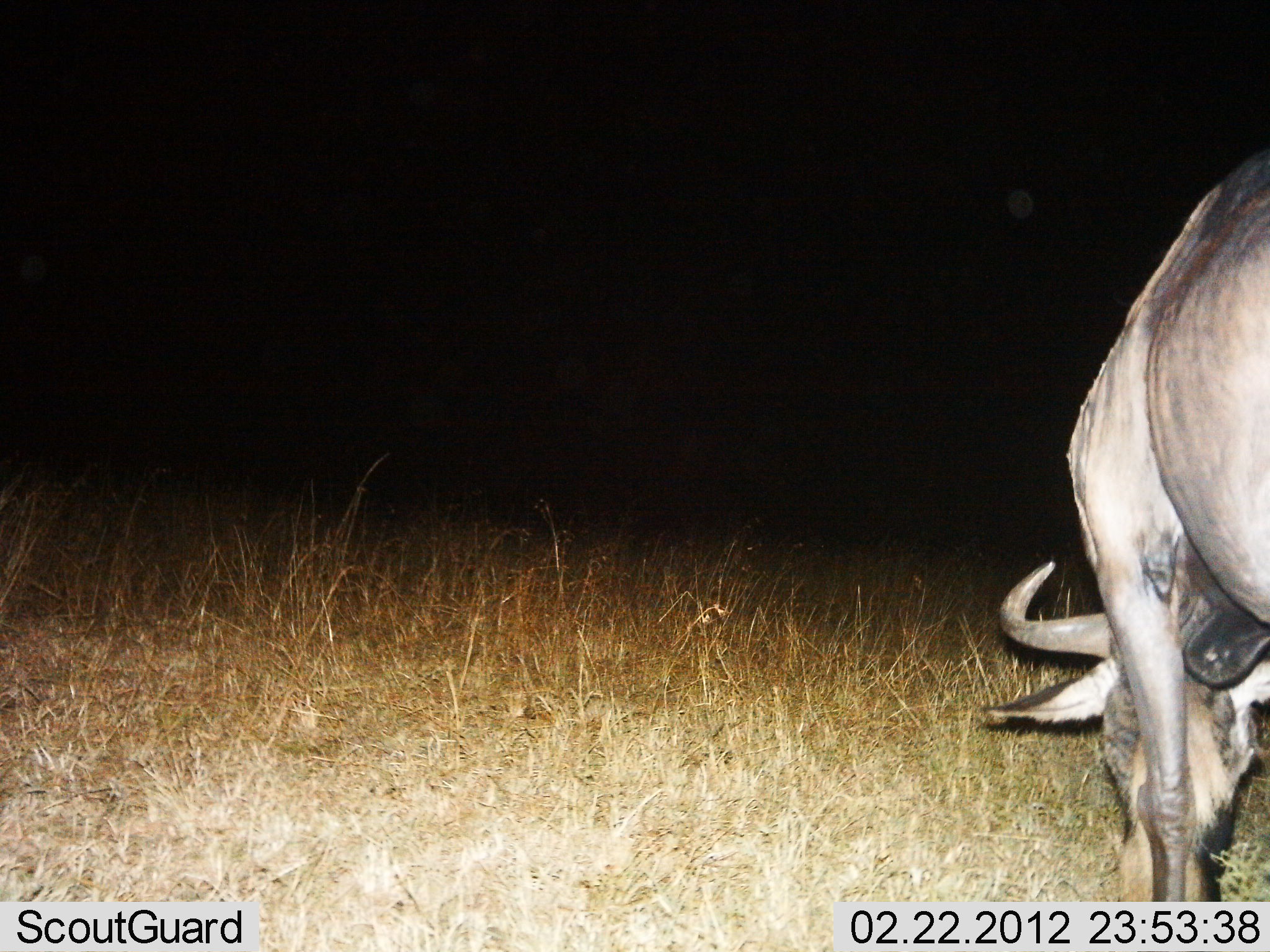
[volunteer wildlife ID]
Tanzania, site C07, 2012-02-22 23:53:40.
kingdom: Animalia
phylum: Chordata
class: Mammalia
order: Artiodactyla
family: Bovidae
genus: Connochaetes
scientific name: Connochaetes taurinus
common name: blue wildebeest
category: wildebeest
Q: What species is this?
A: Wildebeest (blue wildebeest) (Connochaetes taurinus).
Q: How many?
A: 1.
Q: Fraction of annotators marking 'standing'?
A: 29%.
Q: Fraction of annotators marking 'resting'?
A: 0%.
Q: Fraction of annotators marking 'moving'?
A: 3%.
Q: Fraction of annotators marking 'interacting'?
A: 0%.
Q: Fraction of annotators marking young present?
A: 0%.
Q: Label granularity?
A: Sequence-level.